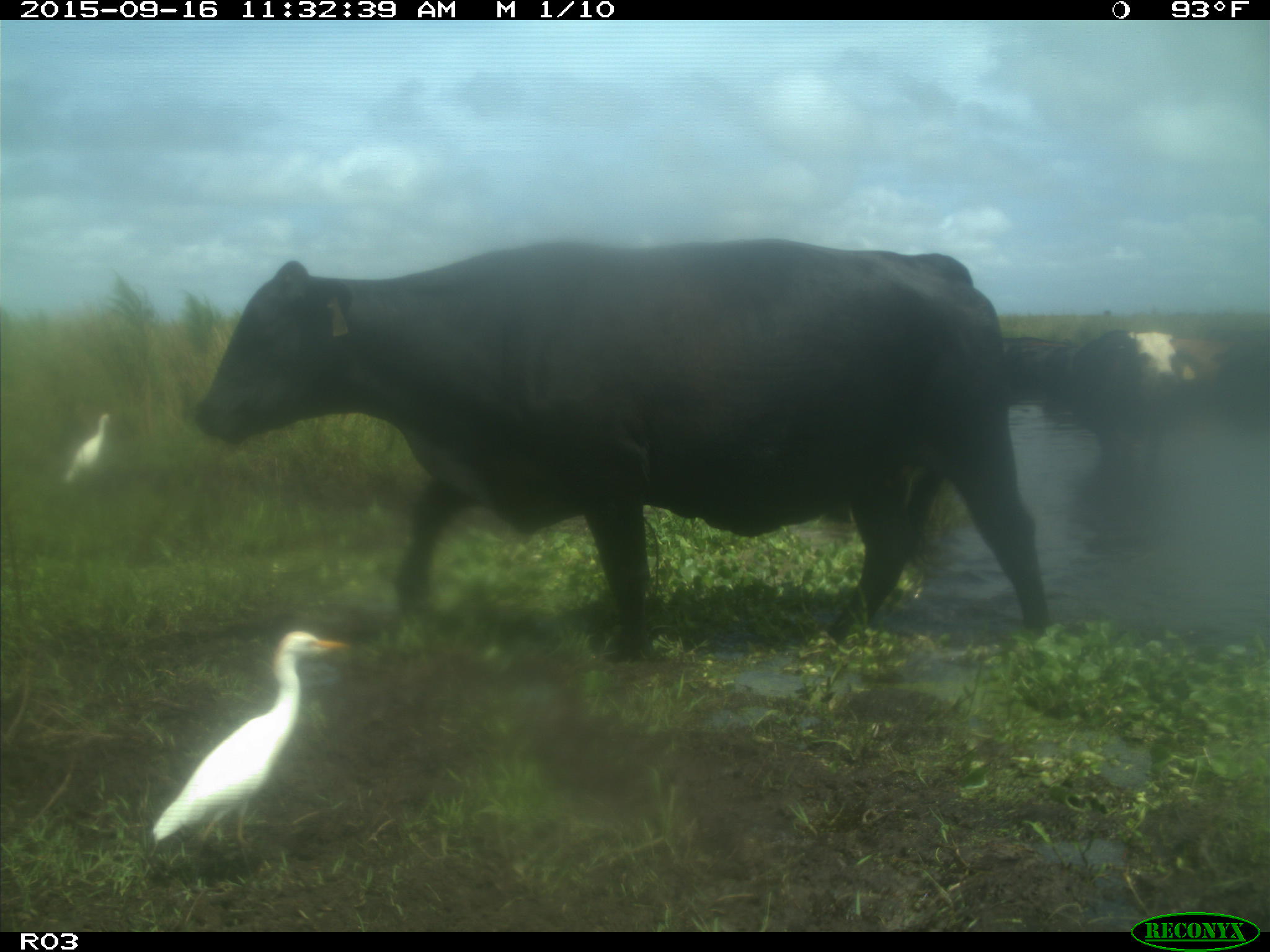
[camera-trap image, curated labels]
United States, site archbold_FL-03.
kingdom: Animalia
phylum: Chordata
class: Mammalia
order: Artiodactyla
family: Bovidae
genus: Bos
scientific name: Bos taurus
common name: domestic cow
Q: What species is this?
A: Bos taurus (domestic cow).